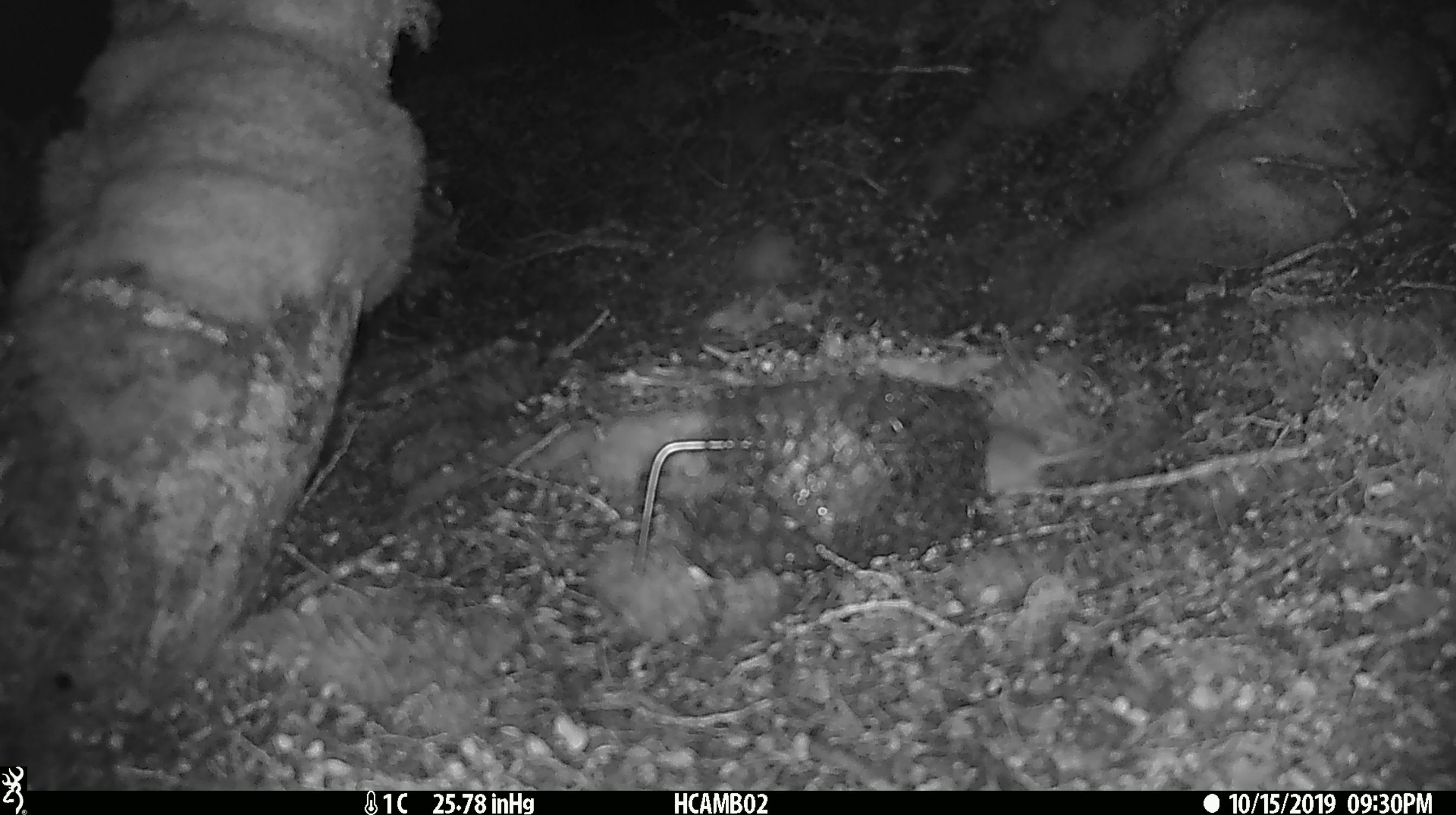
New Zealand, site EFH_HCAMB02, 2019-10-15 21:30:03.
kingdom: Animalia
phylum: Chordata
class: Mammalia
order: Rodentia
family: Muridae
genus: Mus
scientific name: Mus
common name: mouse